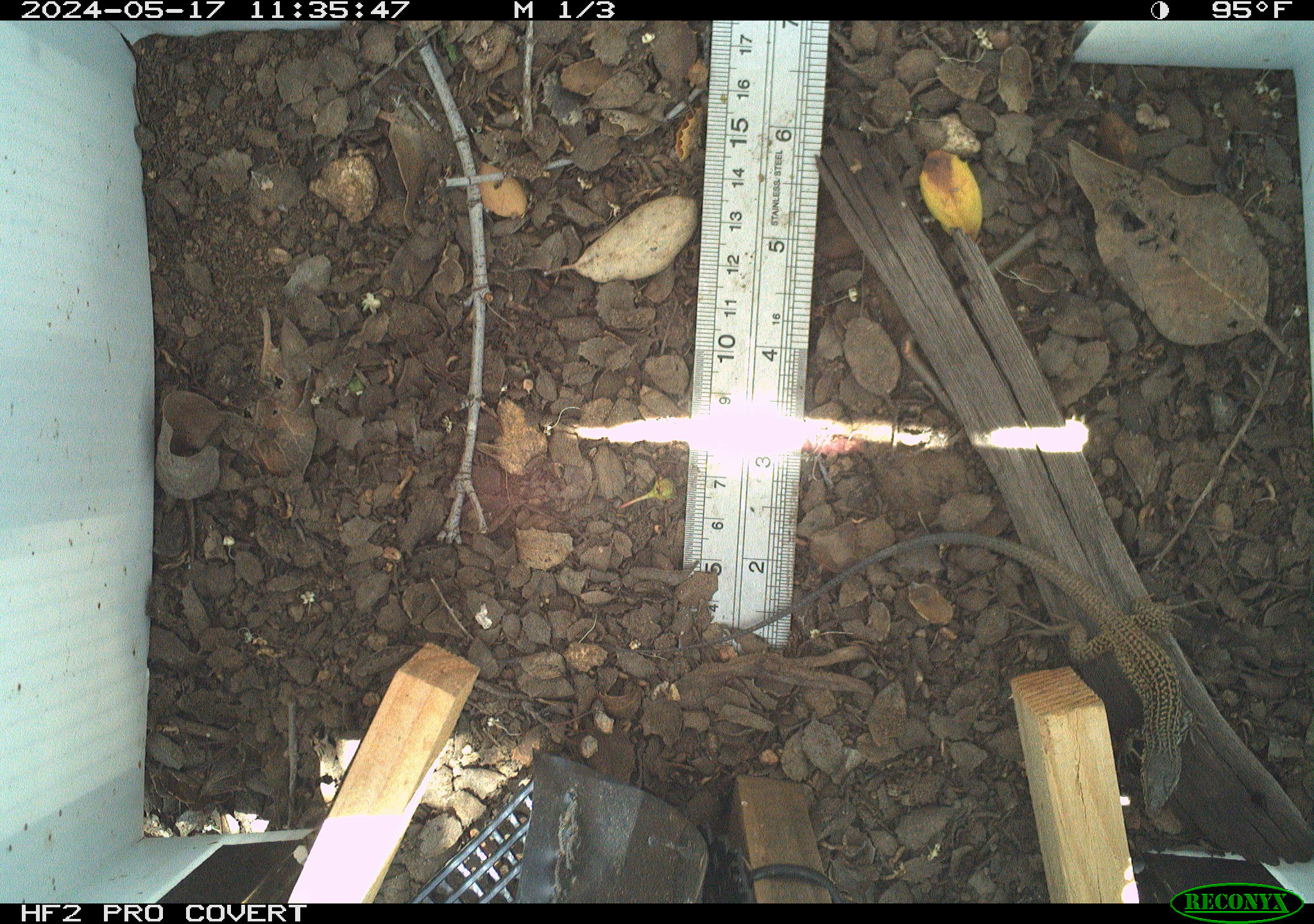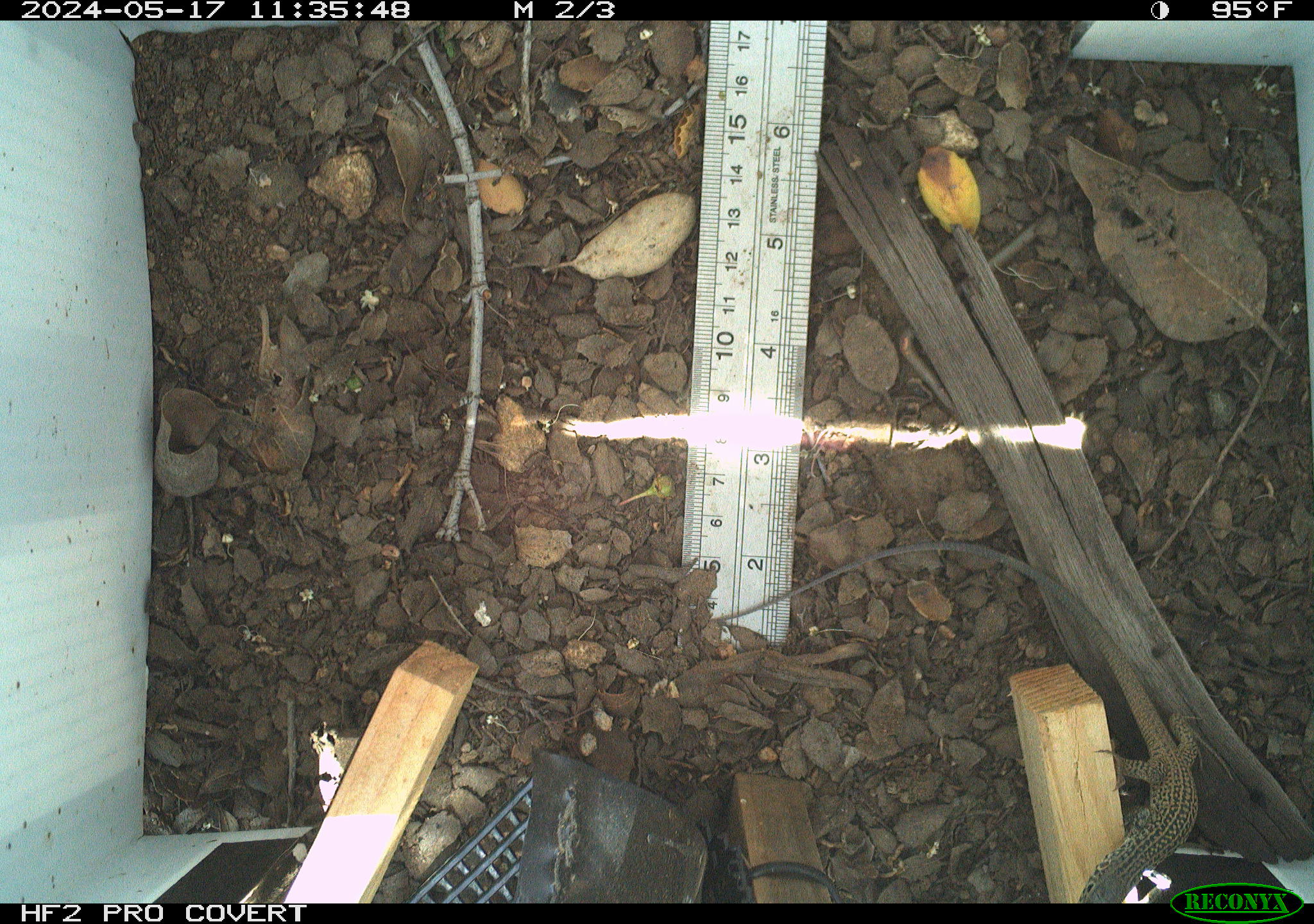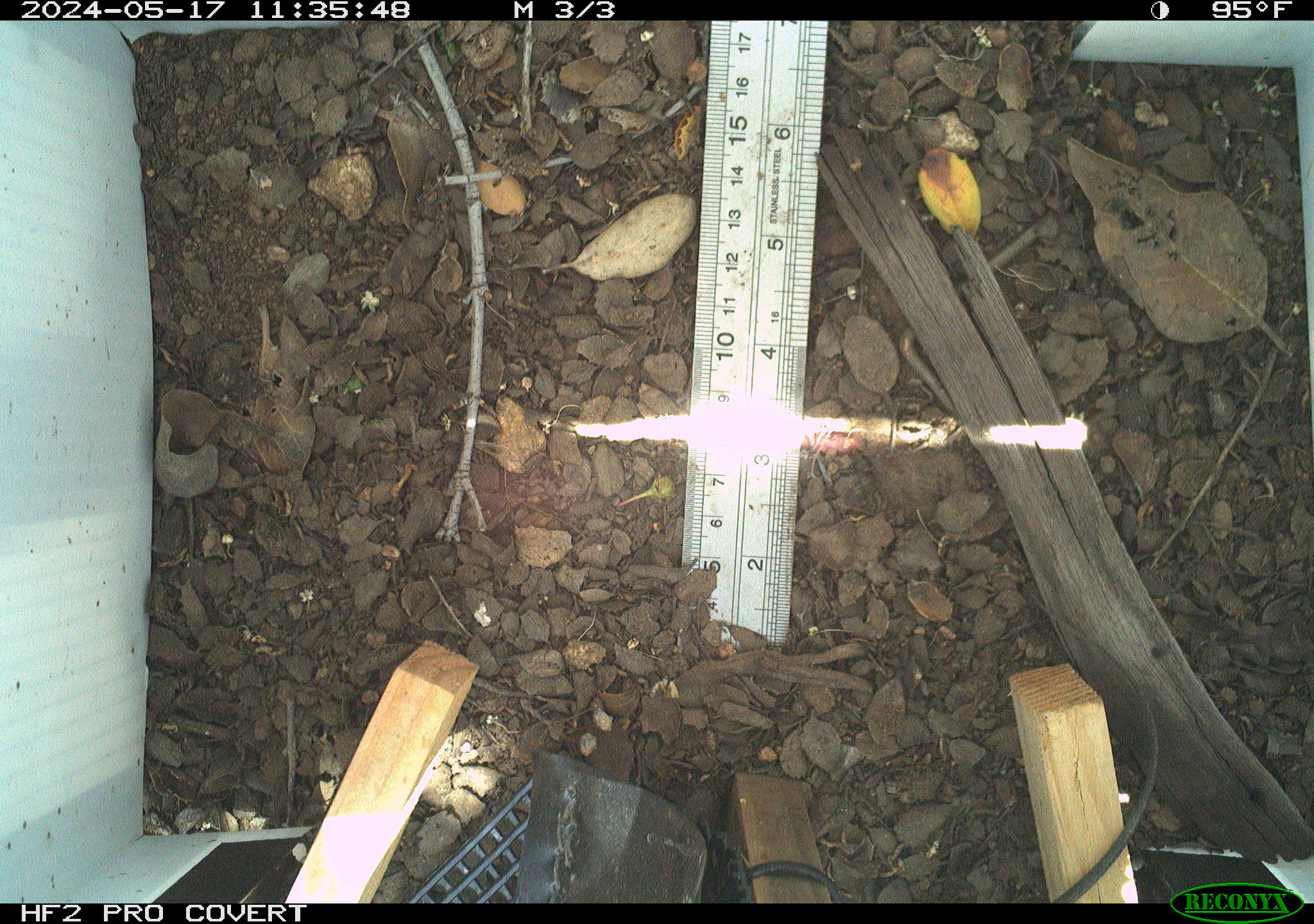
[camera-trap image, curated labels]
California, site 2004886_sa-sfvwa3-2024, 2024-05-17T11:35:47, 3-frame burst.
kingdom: Animalia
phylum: Chordata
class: Reptilia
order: Squamata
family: Teiidae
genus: Aspidoscelis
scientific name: Aspidoscelis tigris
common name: western whiptail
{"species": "western whiptail (Aspidoscelis tigris)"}